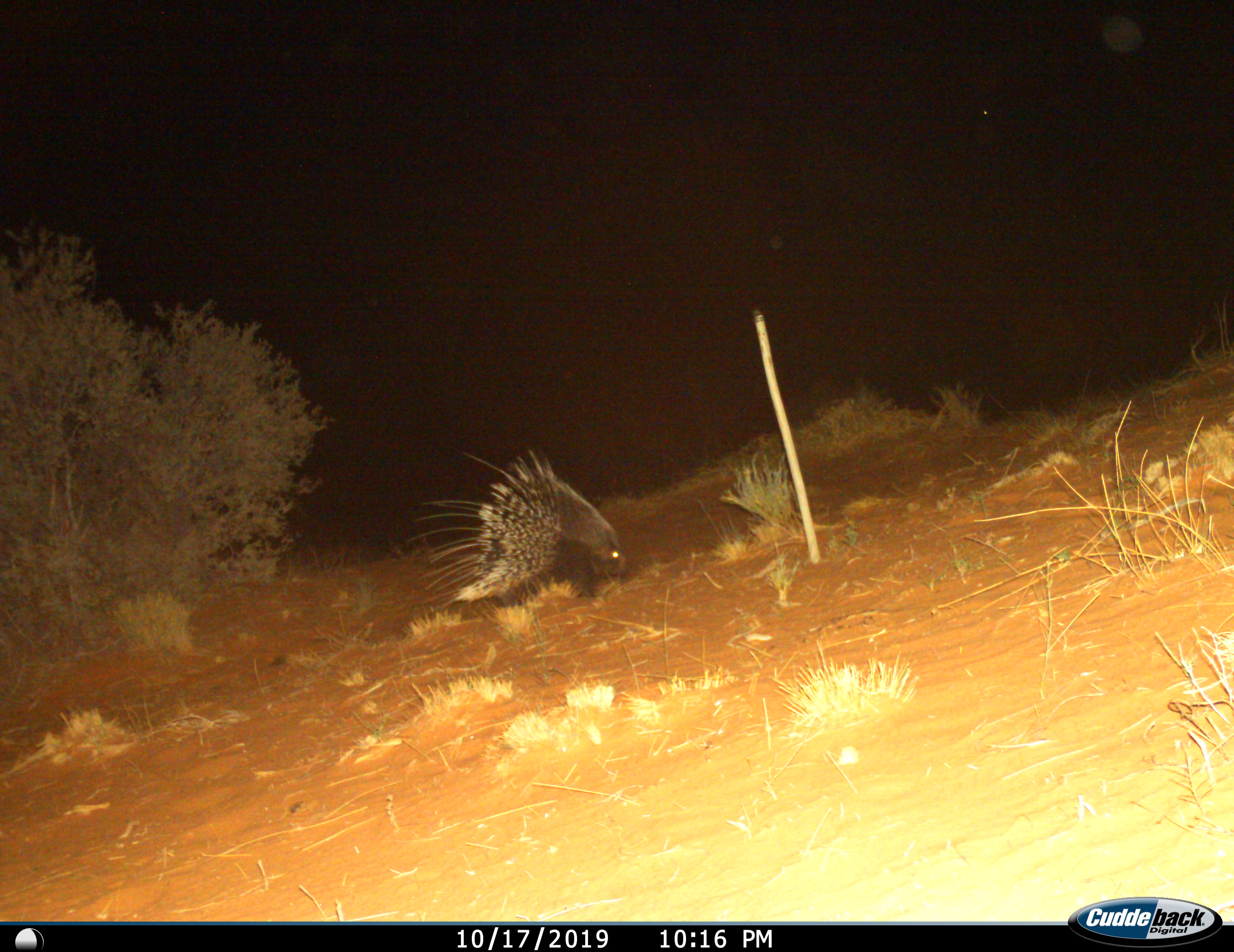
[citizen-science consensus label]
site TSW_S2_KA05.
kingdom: Animalia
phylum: Chordata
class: Mammalia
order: Rodentia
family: Hystricidae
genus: Hystrix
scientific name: Hystrix cristata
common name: crested porcupine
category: porcupine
Porcupine (crested porcupine) (Hystrix cristata), count 1. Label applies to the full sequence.